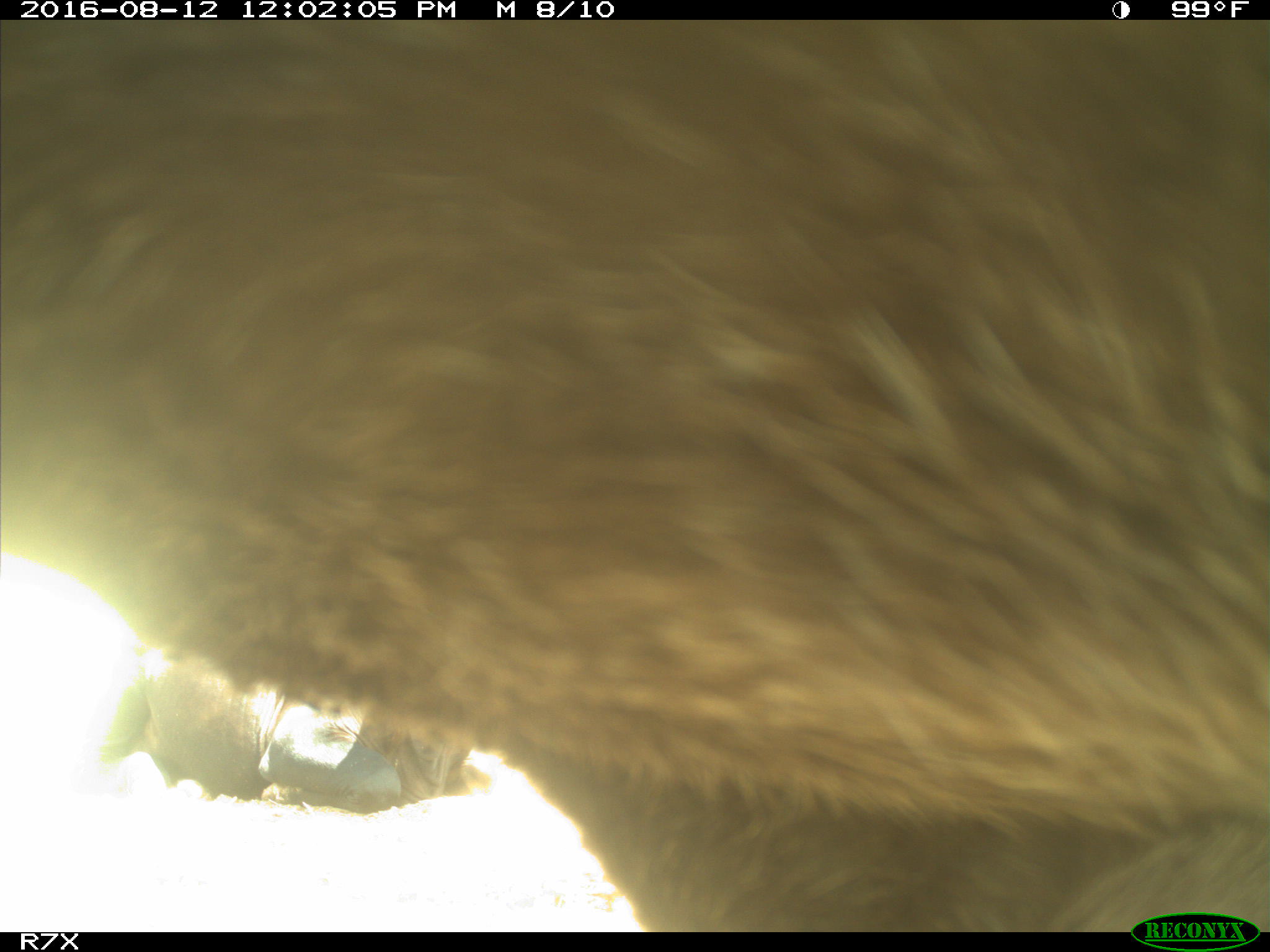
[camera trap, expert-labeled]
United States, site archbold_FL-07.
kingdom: Animalia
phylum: Chordata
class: Mammalia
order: Artiodactyla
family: Bovidae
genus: Bos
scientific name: Bos taurus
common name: domestic cow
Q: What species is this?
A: Bos taurus (domestic cow).